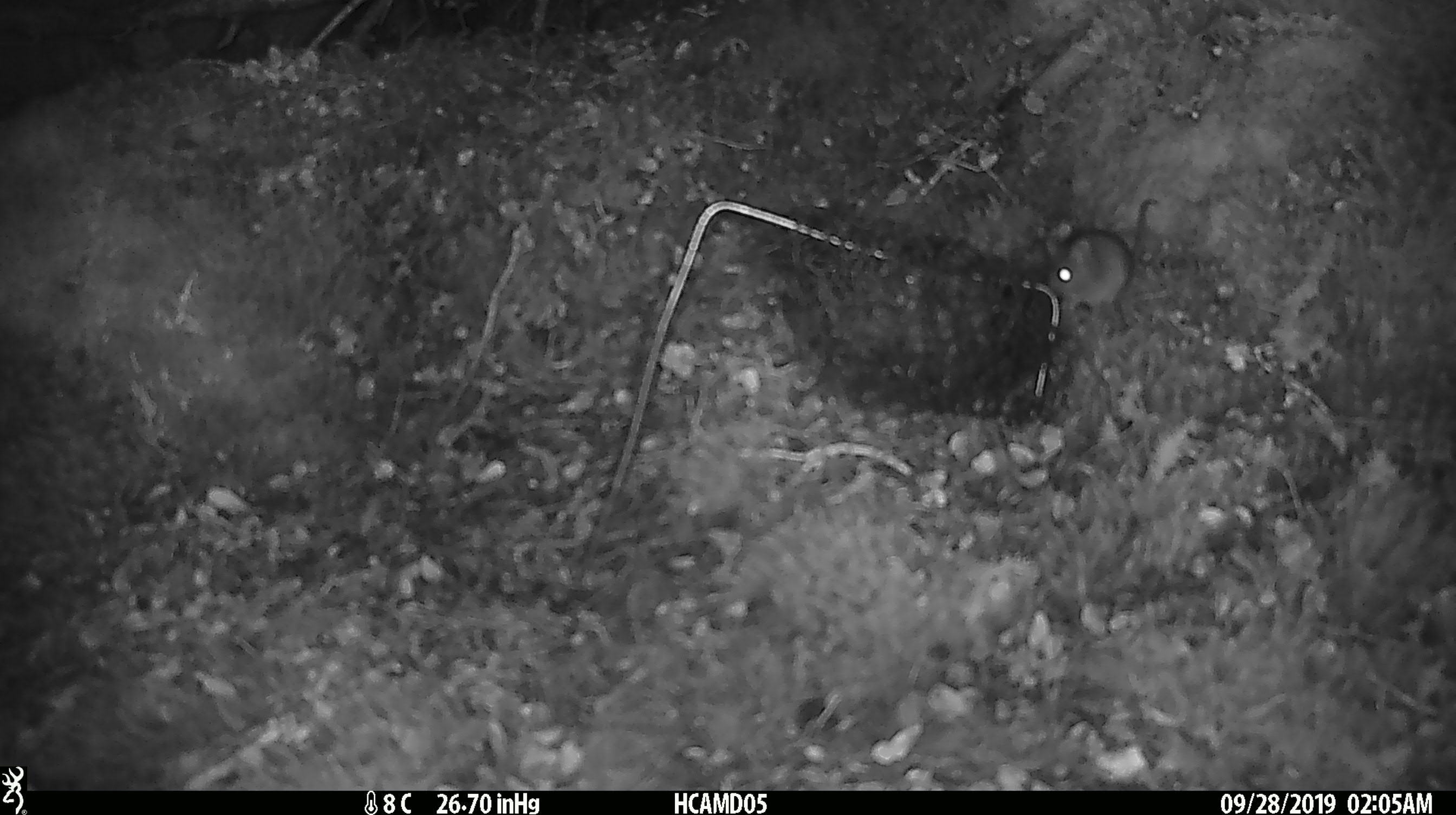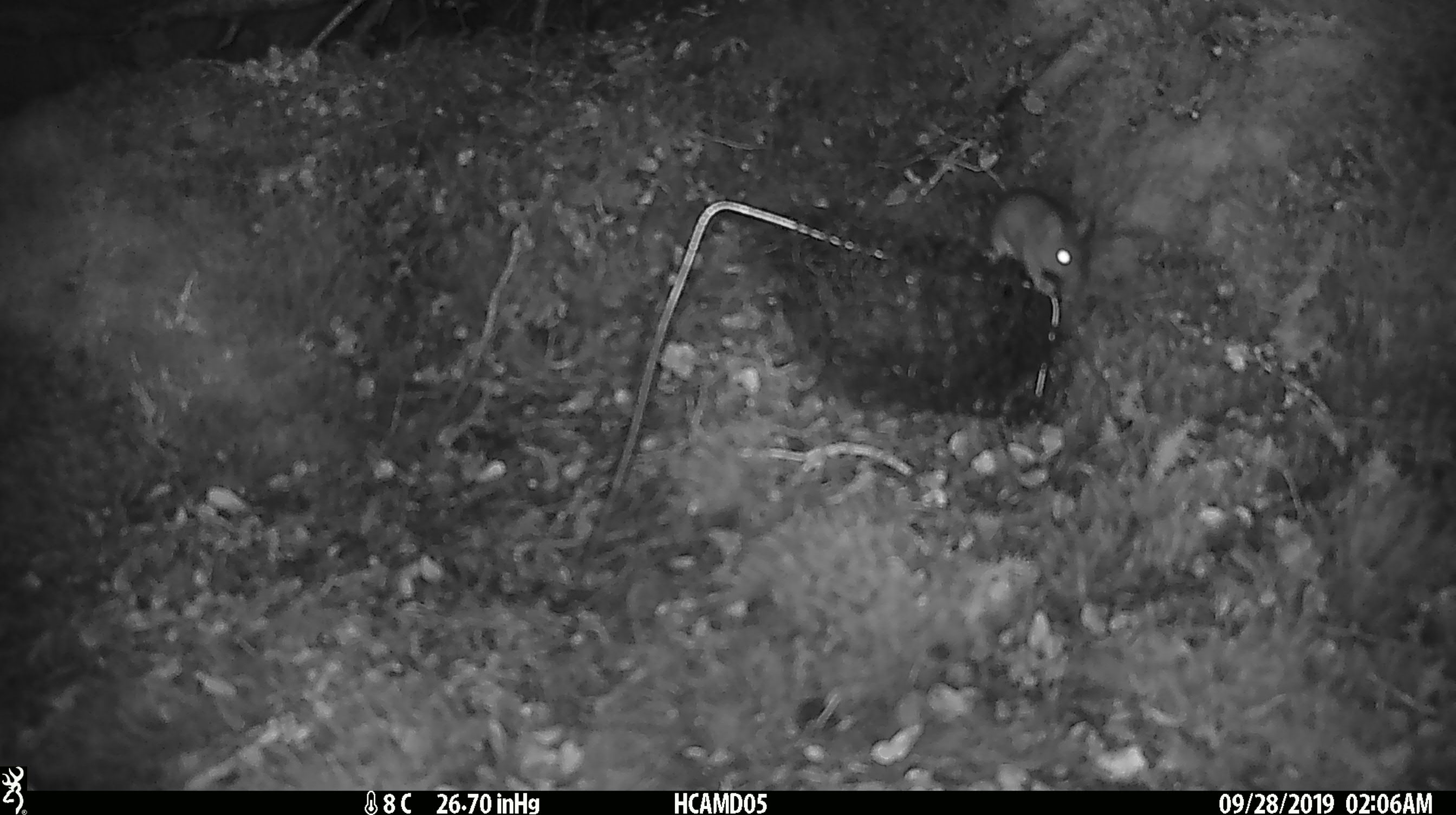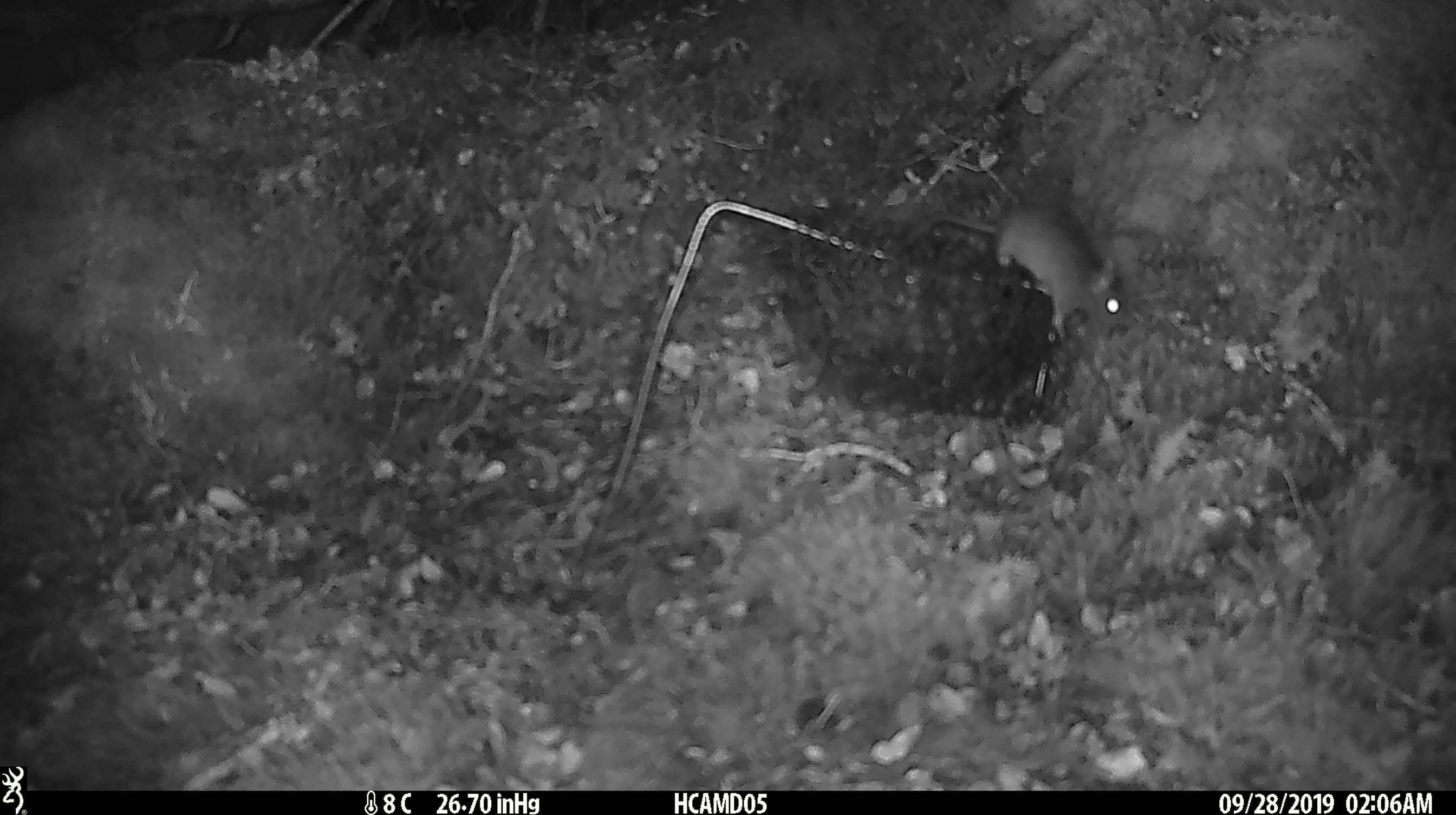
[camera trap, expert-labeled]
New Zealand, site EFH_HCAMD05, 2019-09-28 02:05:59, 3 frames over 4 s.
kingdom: Animalia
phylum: Chordata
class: Mammalia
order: Rodentia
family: Muridae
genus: Mus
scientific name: Mus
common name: mouse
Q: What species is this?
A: Mouse (Mus).